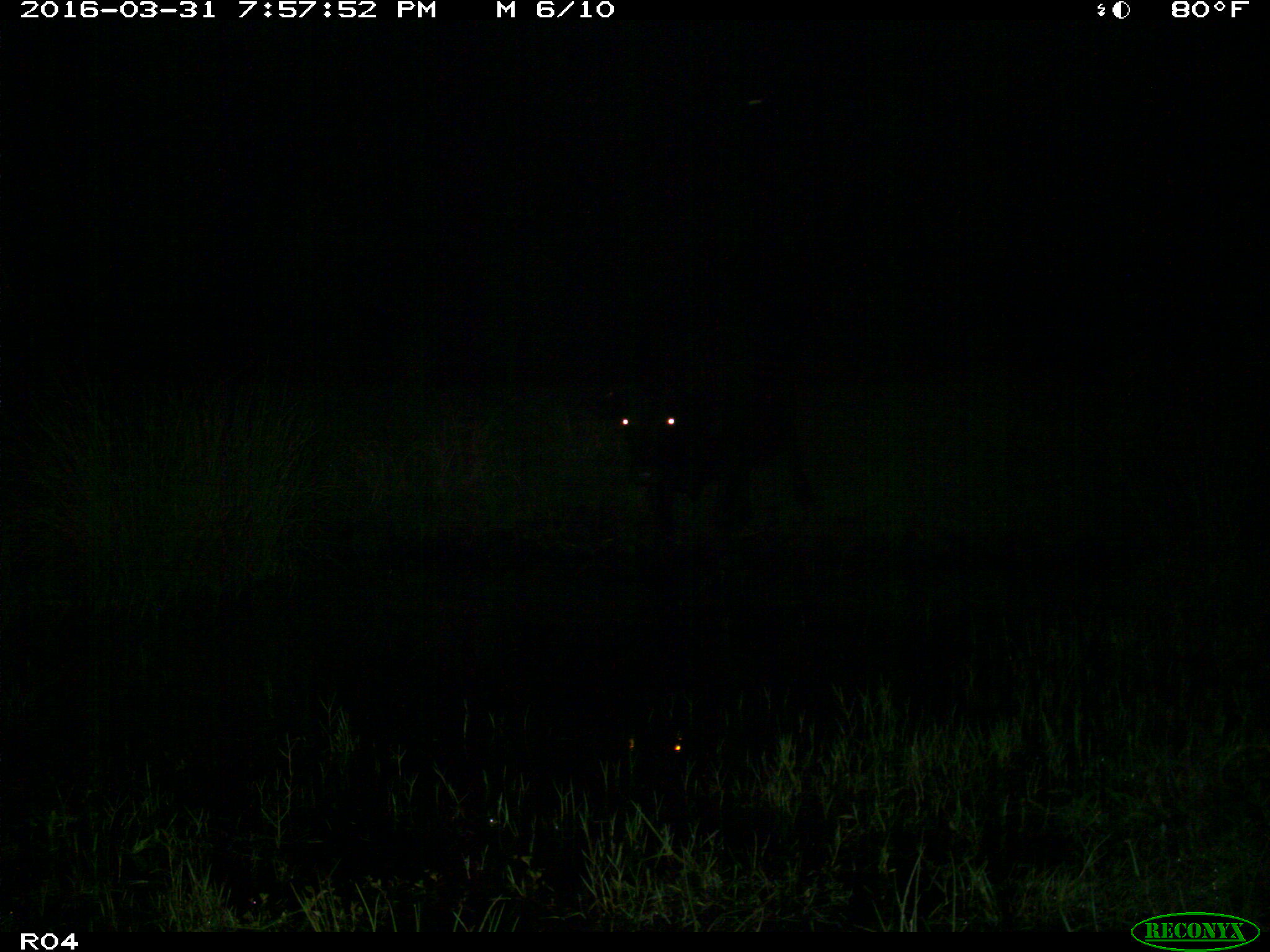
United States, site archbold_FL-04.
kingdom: Animalia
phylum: Chordata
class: Mammalia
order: Artiodactyla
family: Bovidae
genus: Bos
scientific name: Bos taurus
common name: domestic cow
Bos taurus (domestic cow).